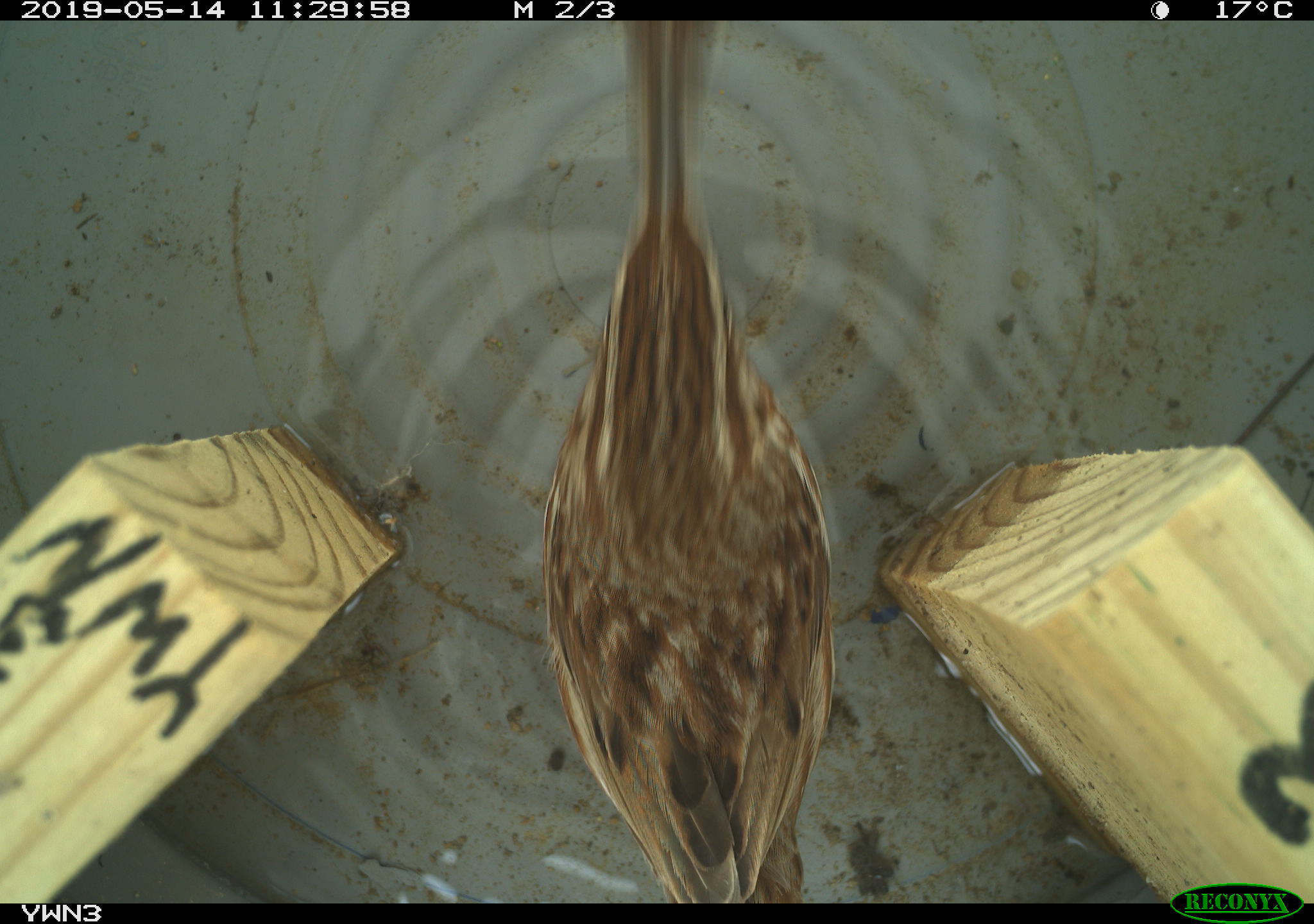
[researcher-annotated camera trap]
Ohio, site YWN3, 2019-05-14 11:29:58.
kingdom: Animalia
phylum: Chordata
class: Aves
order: Passeriformes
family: Passerellidae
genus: Melospiza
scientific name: Melospiza melodia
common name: song sparrow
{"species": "song sparrow (Melospiza melodia)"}